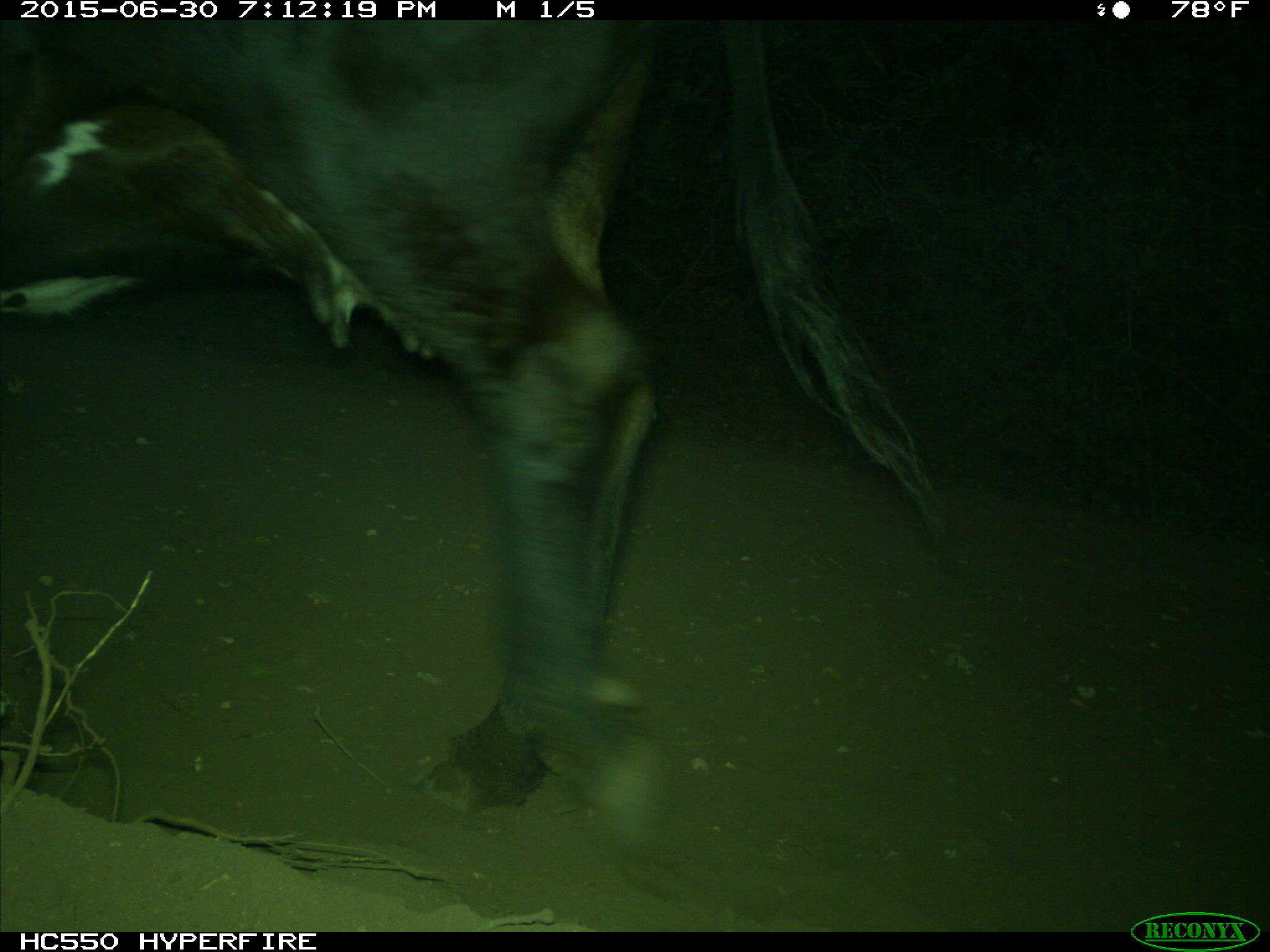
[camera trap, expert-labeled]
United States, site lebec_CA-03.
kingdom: Animalia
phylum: Chordata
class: Mammalia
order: Artiodactyla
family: Bovidae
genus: Bos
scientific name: Bos taurus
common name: domestic cow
Bos taurus (domestic cow).